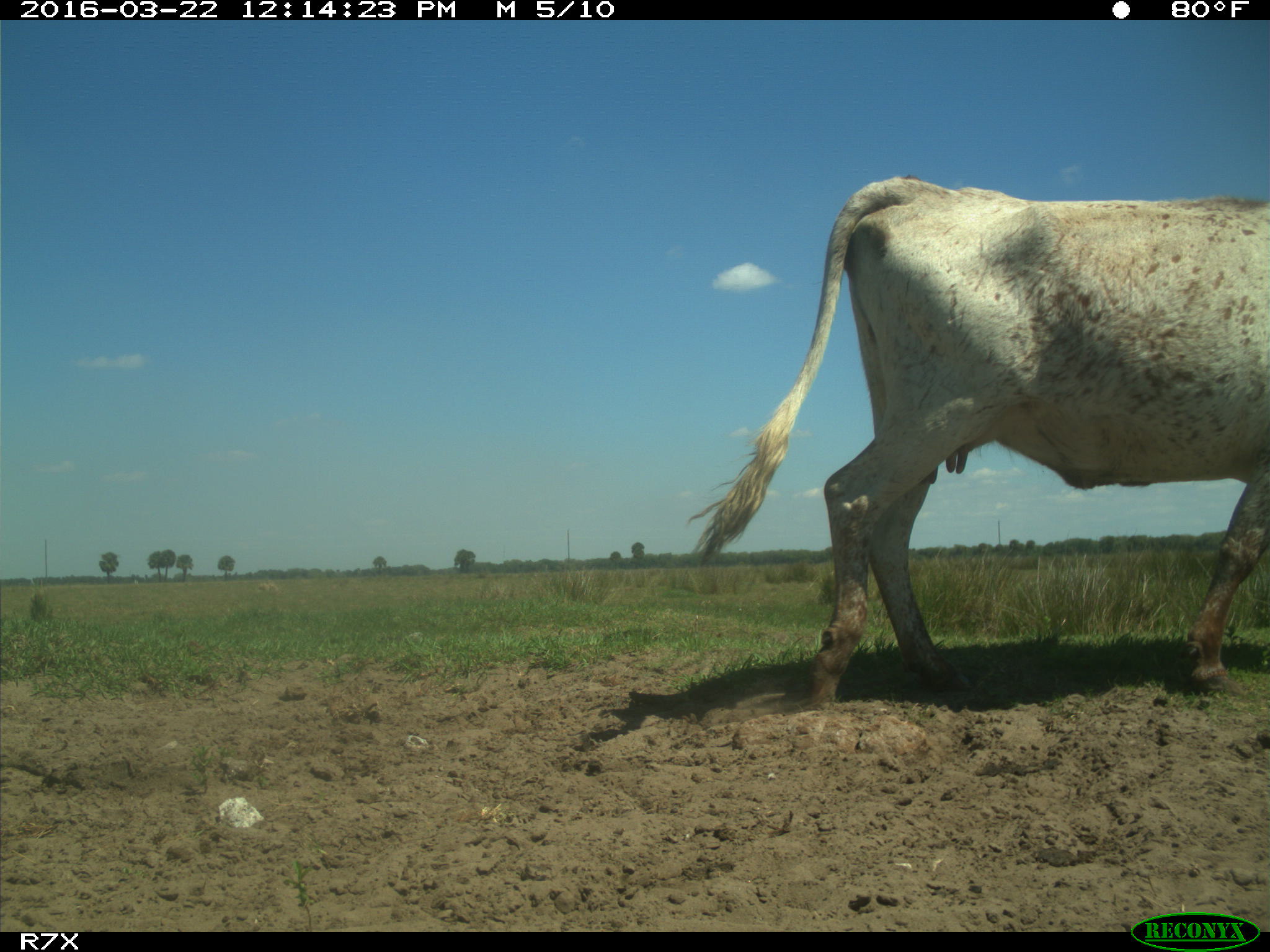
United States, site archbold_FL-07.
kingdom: Animalia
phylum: Chordata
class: Mammalia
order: Artiodactyla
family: Bovidae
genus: Bos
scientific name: Bos taurus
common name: domestic cow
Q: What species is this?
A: Bos taurus (domestic cow).